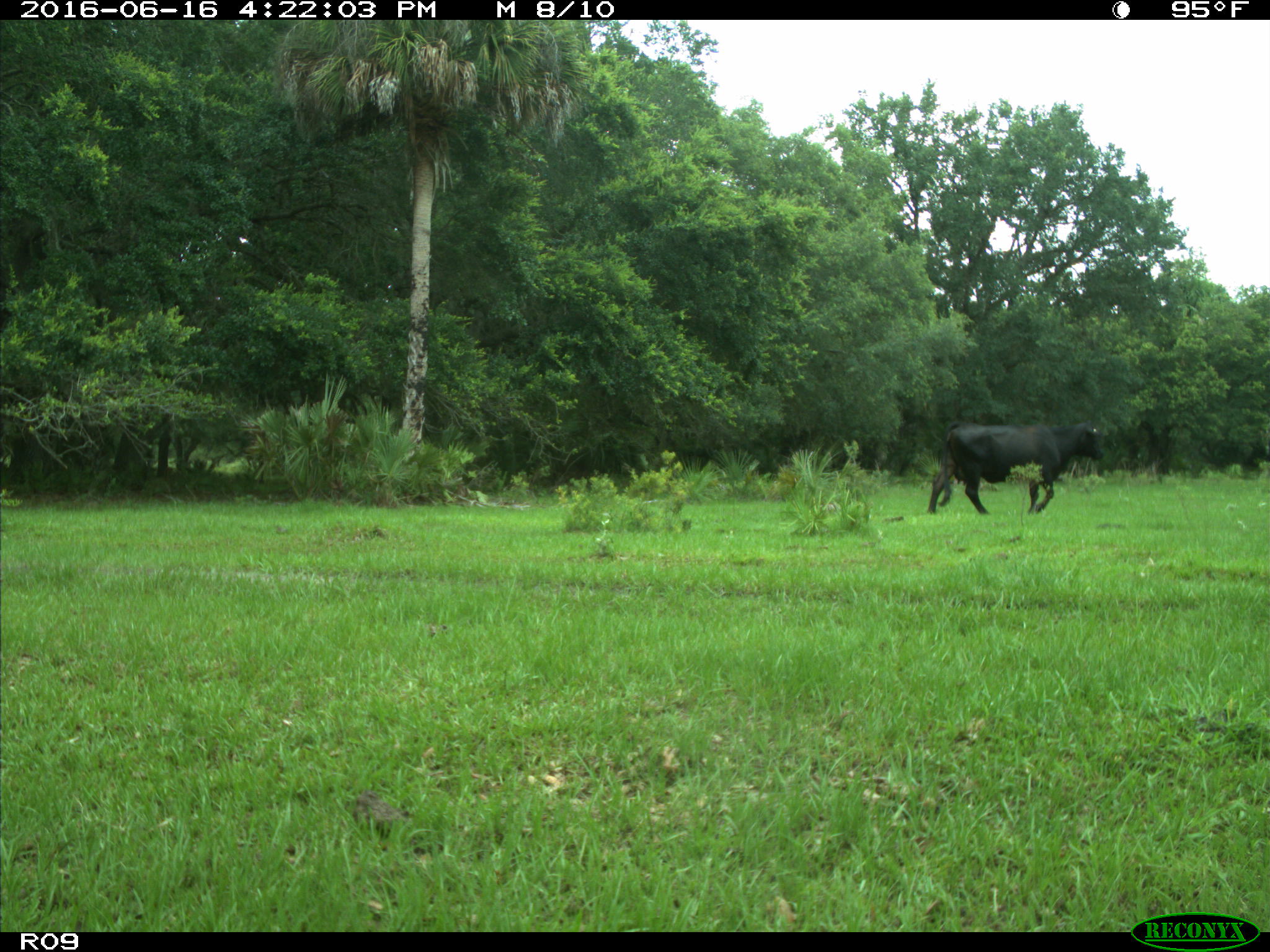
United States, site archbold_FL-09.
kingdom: Animalia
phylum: Chordata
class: Mammalia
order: Artiodactyla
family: Bovidae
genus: Bos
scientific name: Bos taurus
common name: domestic cow